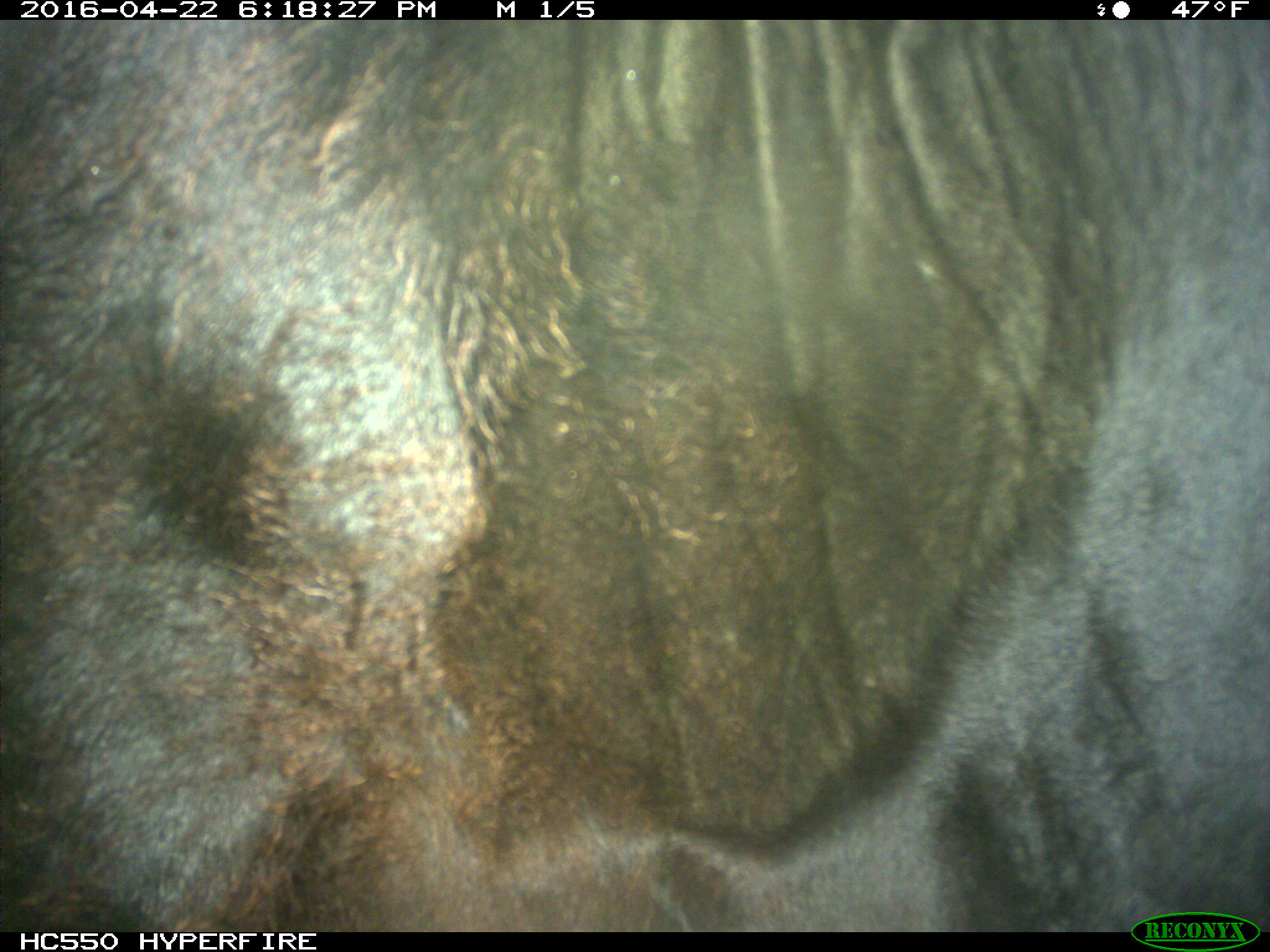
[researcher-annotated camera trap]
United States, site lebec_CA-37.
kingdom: Animalia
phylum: Chordata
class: Mammalia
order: Artiodactyla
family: Bovidae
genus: Bos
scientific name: Bos taurus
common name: domestic cow